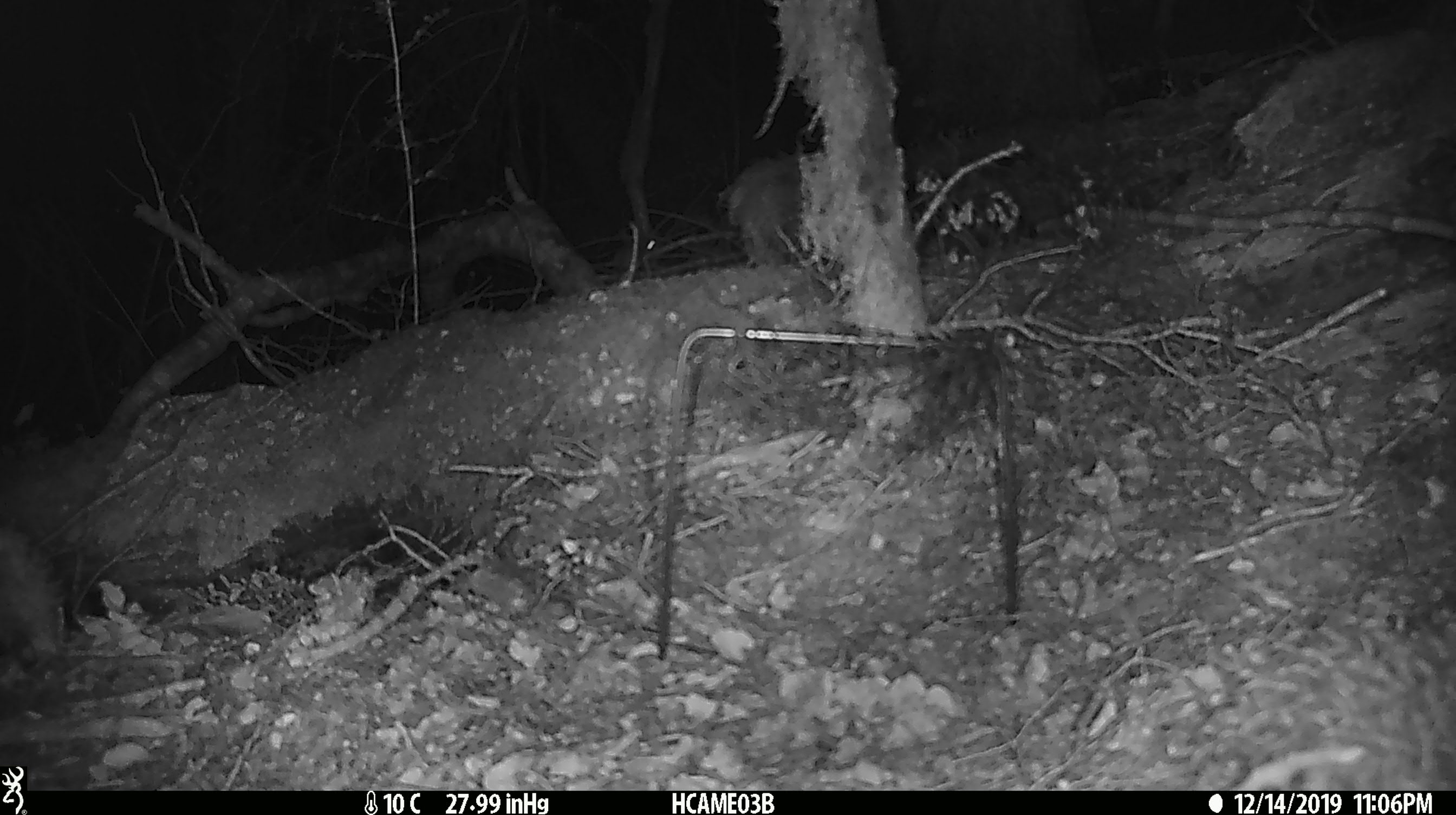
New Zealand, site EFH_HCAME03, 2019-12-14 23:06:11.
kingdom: Animalia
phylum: Chordata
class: Mammalia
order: Rodentia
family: Muridae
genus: Mus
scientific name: Mus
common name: mouse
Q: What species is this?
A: Mouse (Mus).